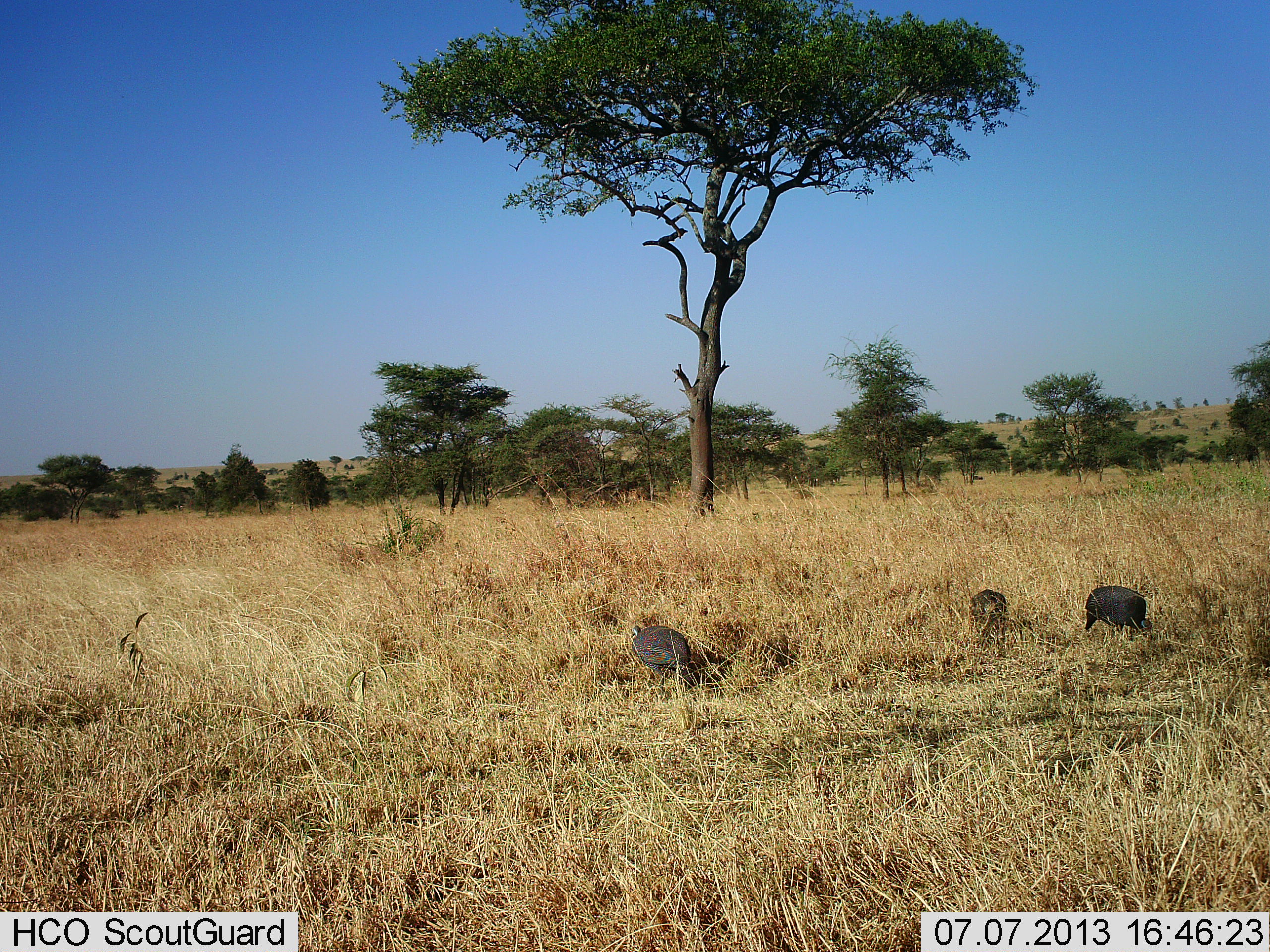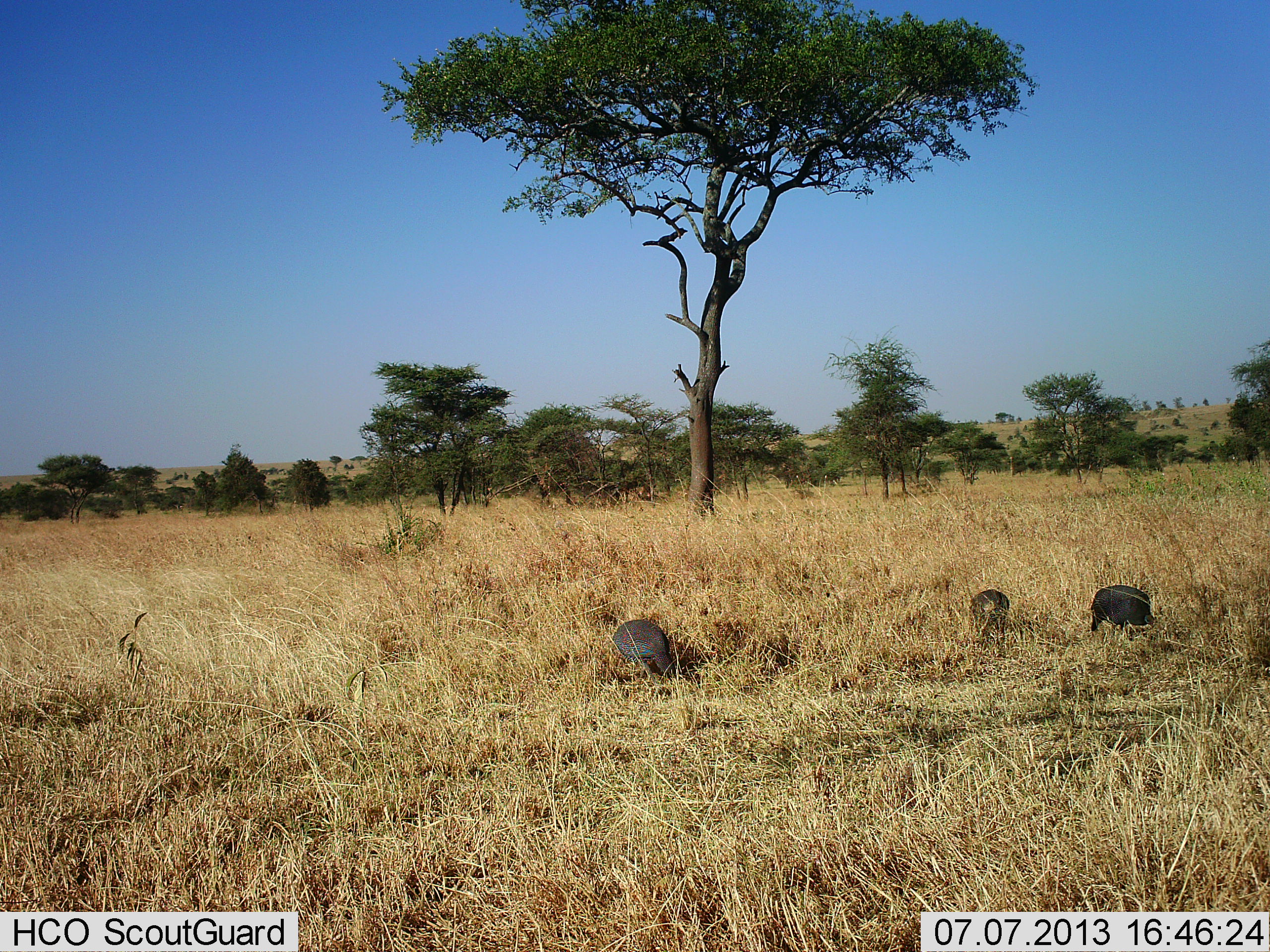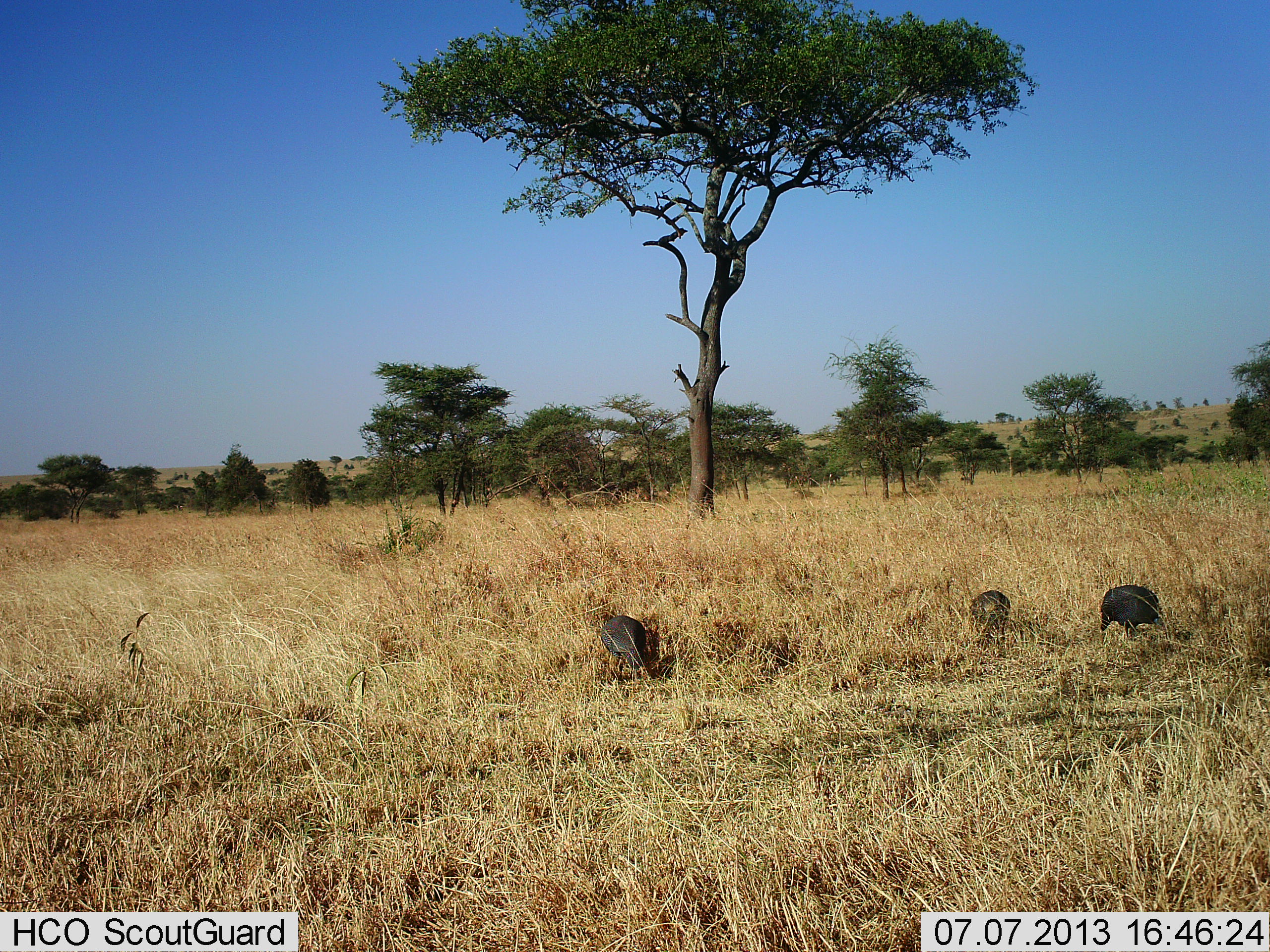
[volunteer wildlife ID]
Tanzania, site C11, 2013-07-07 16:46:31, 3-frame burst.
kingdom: Animalia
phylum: Chordata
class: Aves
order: Galliformes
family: Numididae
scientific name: Numididae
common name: guinea fowl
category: guineafowl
Guineafowl (guinea fowl) (Numididae), count 3. Behavior (volunteer vote fractions): standing 17%, resting 0%, moving 22%, interacting 0%. Young present (vote fraction): 0%. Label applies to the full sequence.